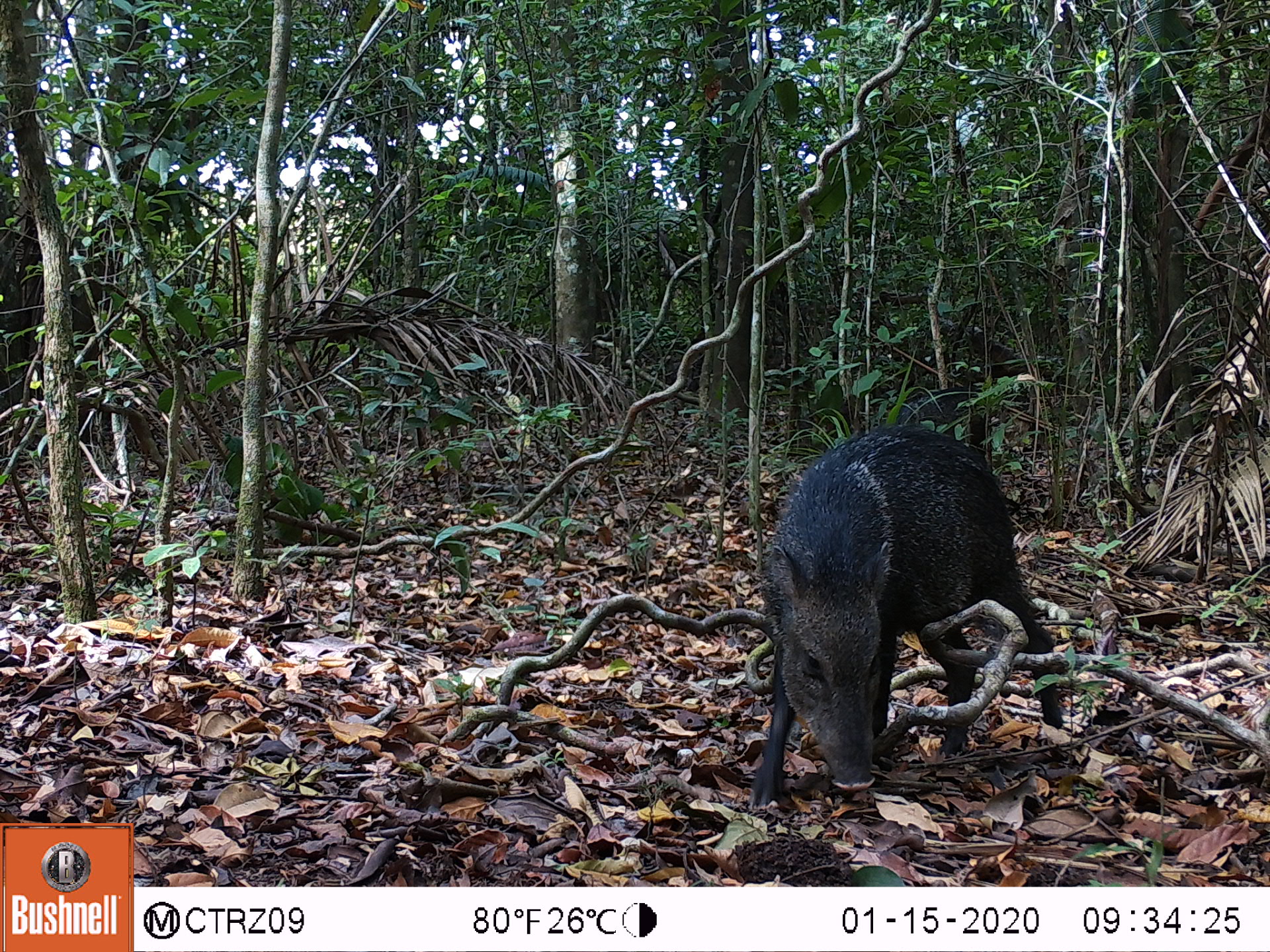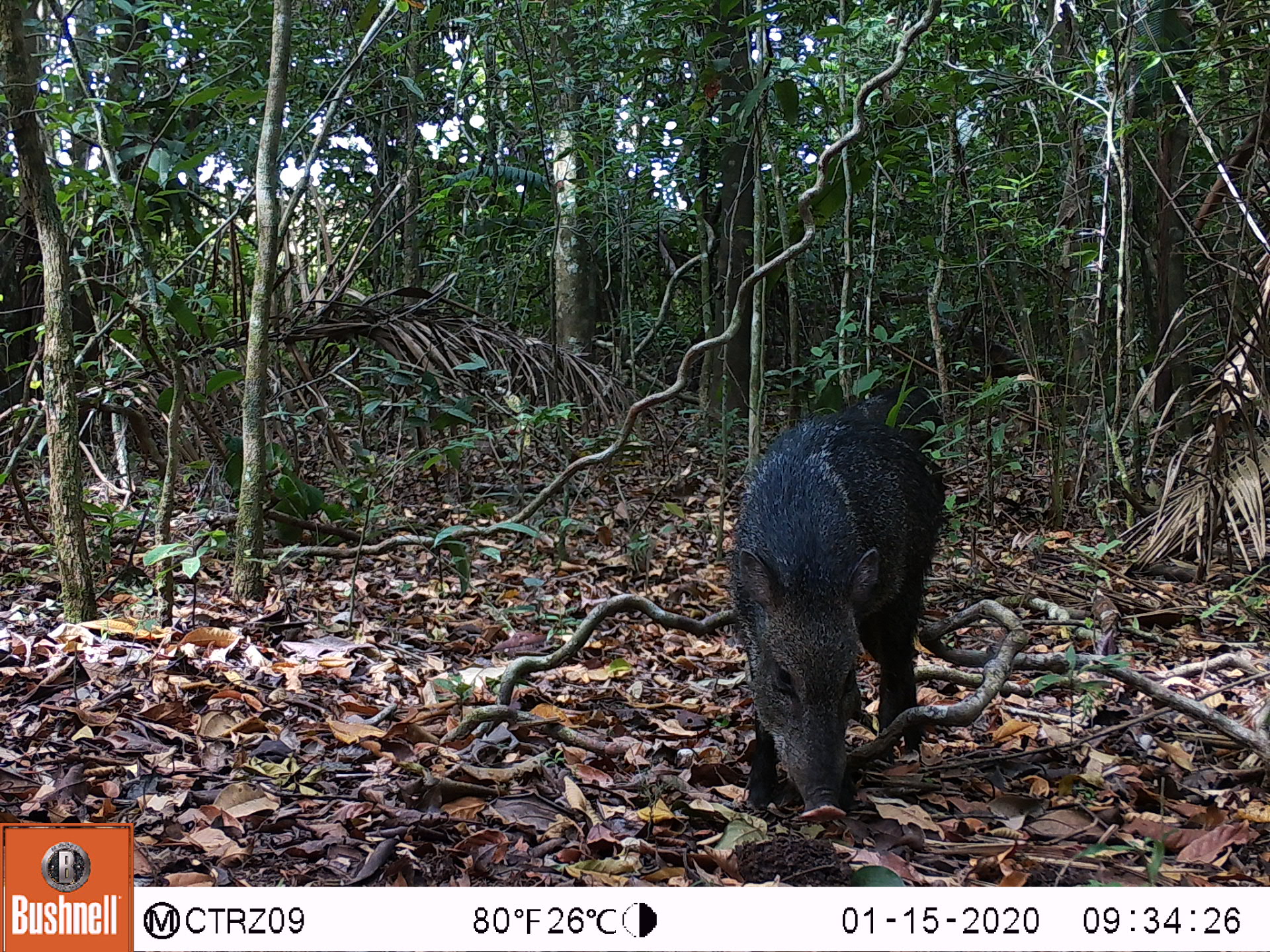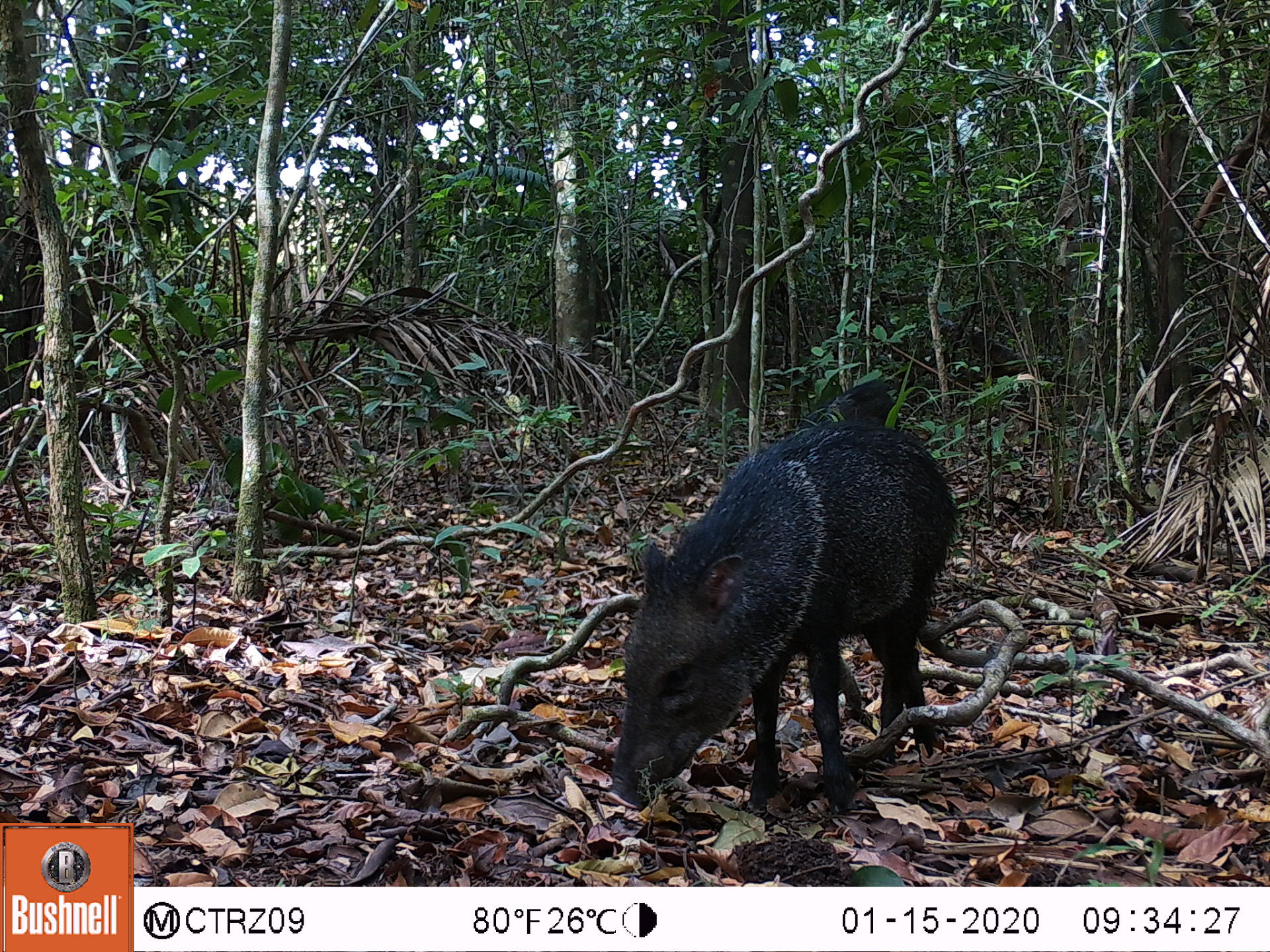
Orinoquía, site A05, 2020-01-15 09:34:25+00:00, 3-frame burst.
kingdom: Animalia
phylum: Chordata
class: Mammalia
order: Artiodactyla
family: Tayassuidae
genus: Pecari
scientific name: Pecari tajacu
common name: collared peccary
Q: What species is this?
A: Collared peccary (Pecari tajacu).